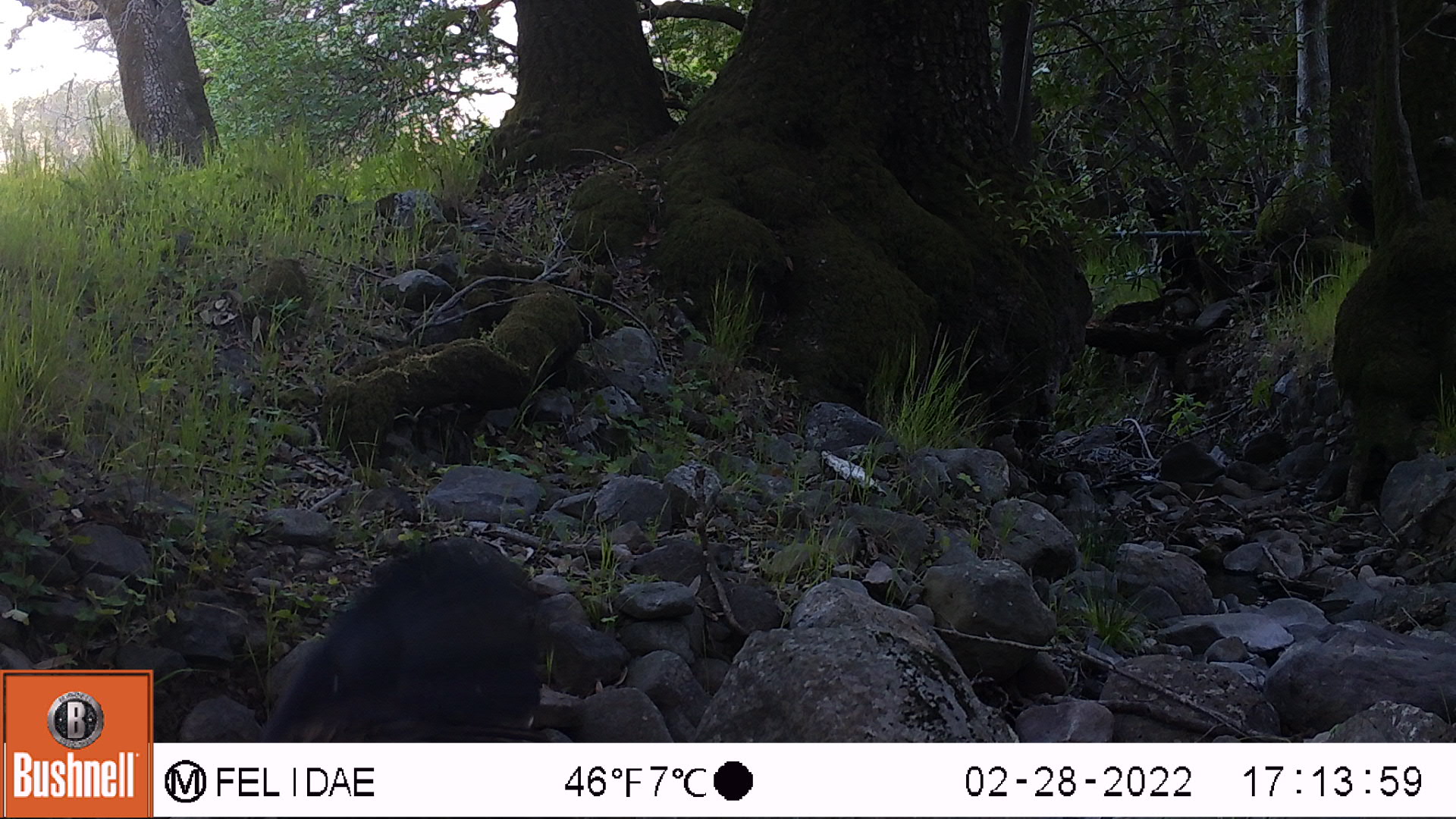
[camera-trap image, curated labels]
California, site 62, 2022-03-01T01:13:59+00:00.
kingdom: Animalia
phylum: Chordata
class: Aves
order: Cathartiformes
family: Cathartidae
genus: Cathartes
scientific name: Cathartes aura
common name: turkey vulture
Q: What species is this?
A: Turkey vulture (Cathartes aura).